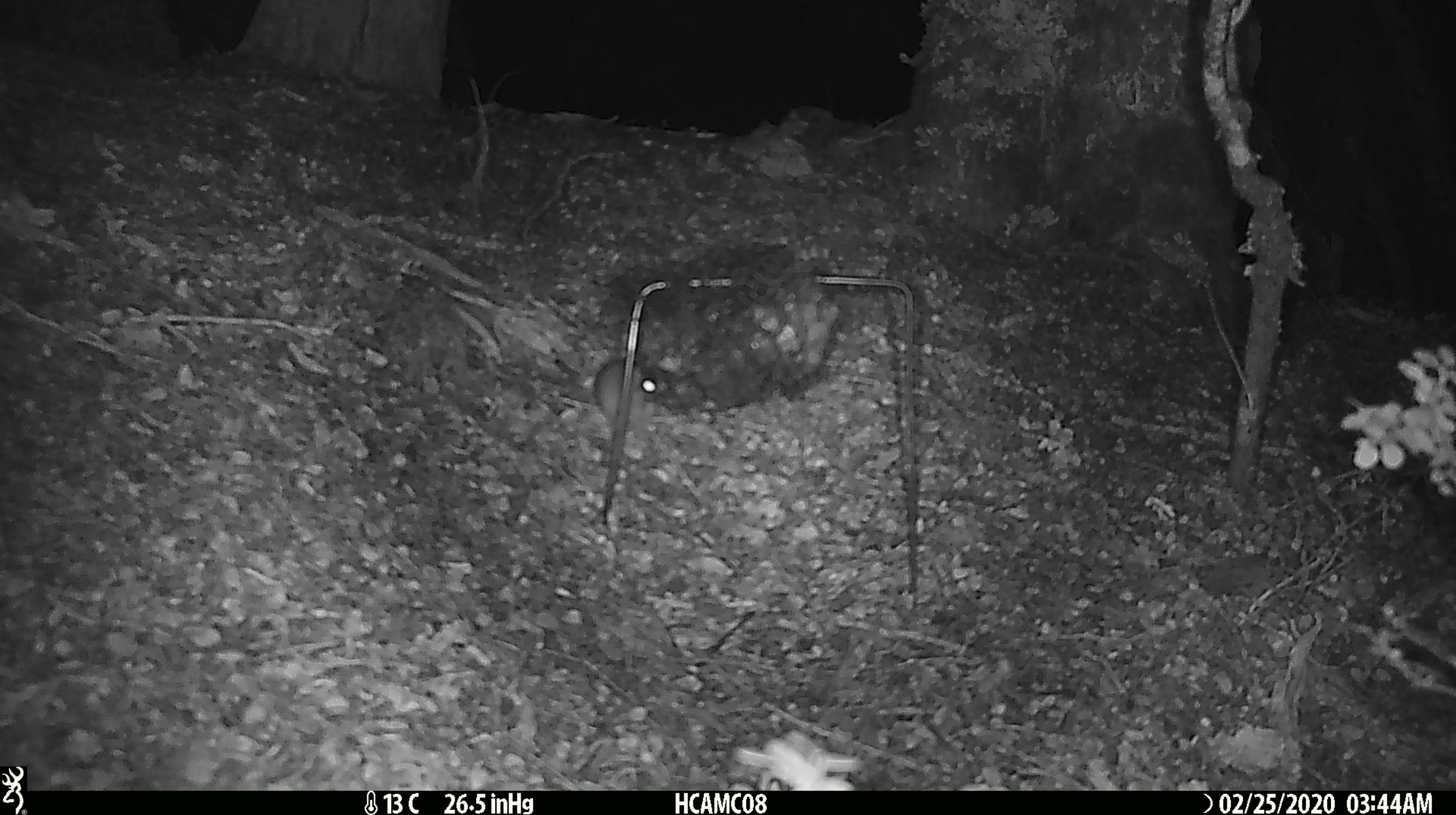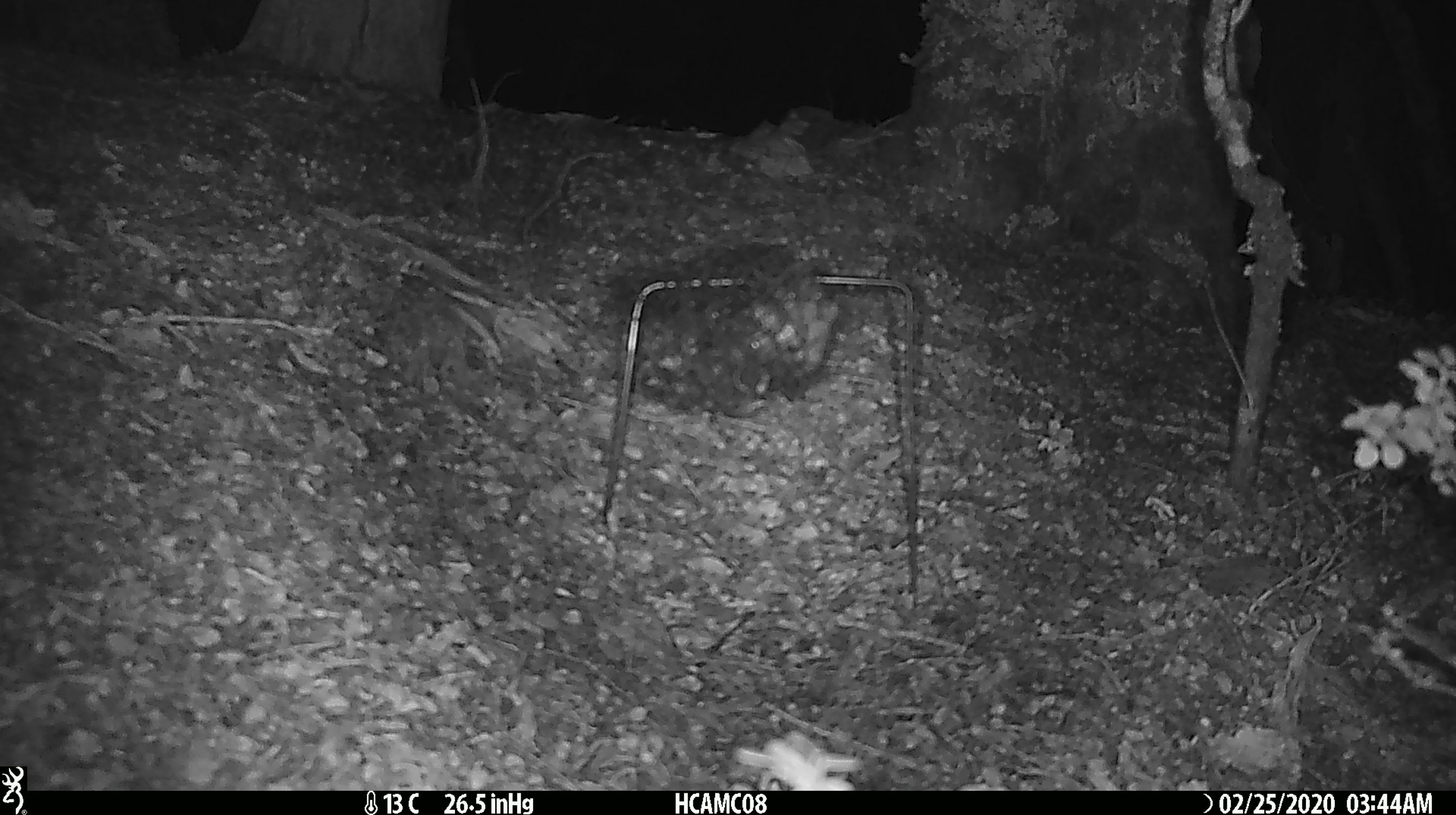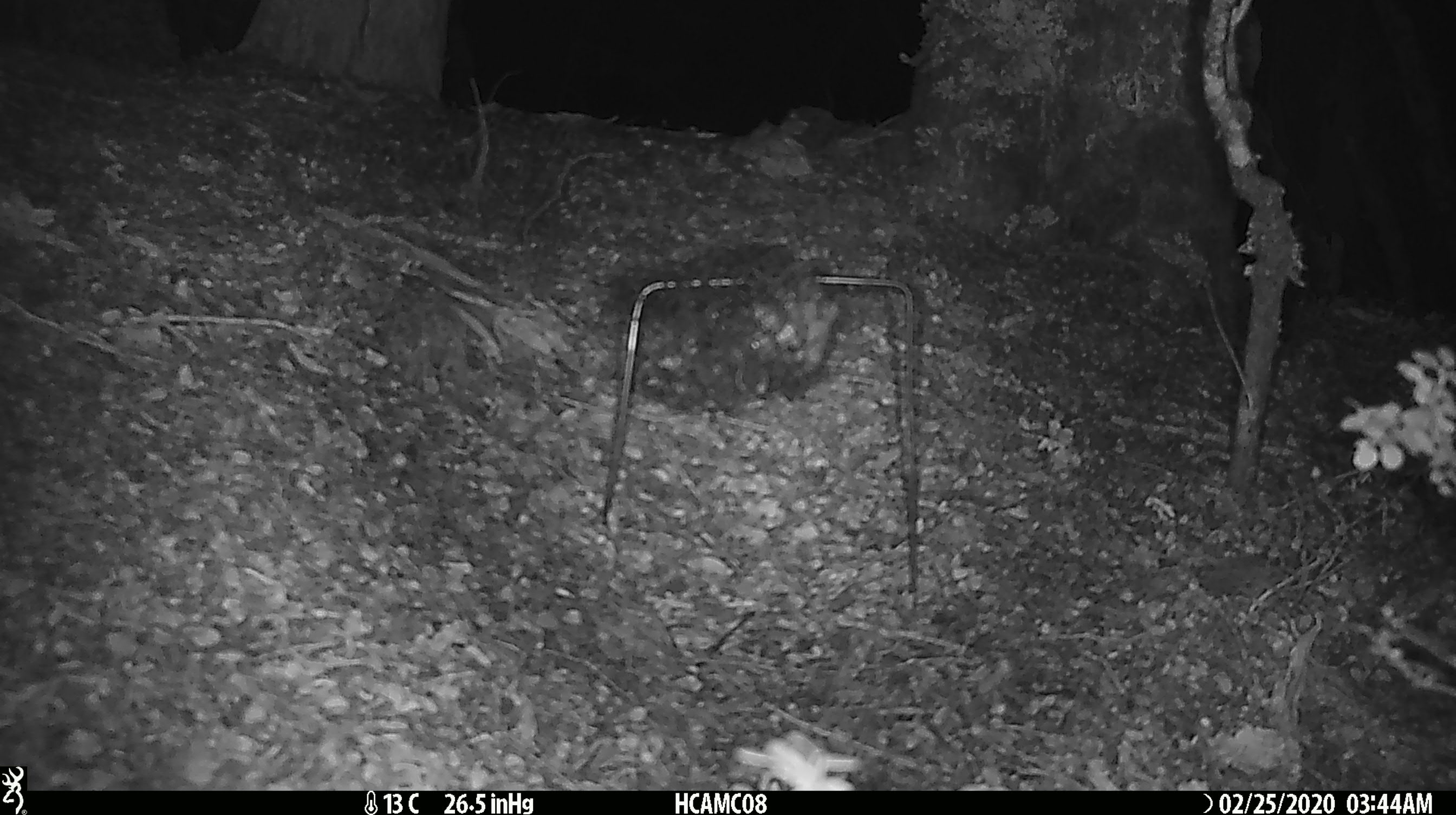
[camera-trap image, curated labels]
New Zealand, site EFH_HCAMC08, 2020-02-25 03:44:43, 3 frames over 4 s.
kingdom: Animalia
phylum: Chordata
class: Mammalia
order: Rodentia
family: Muridae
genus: Mus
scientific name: Mus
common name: mouse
Mouse (Mus).